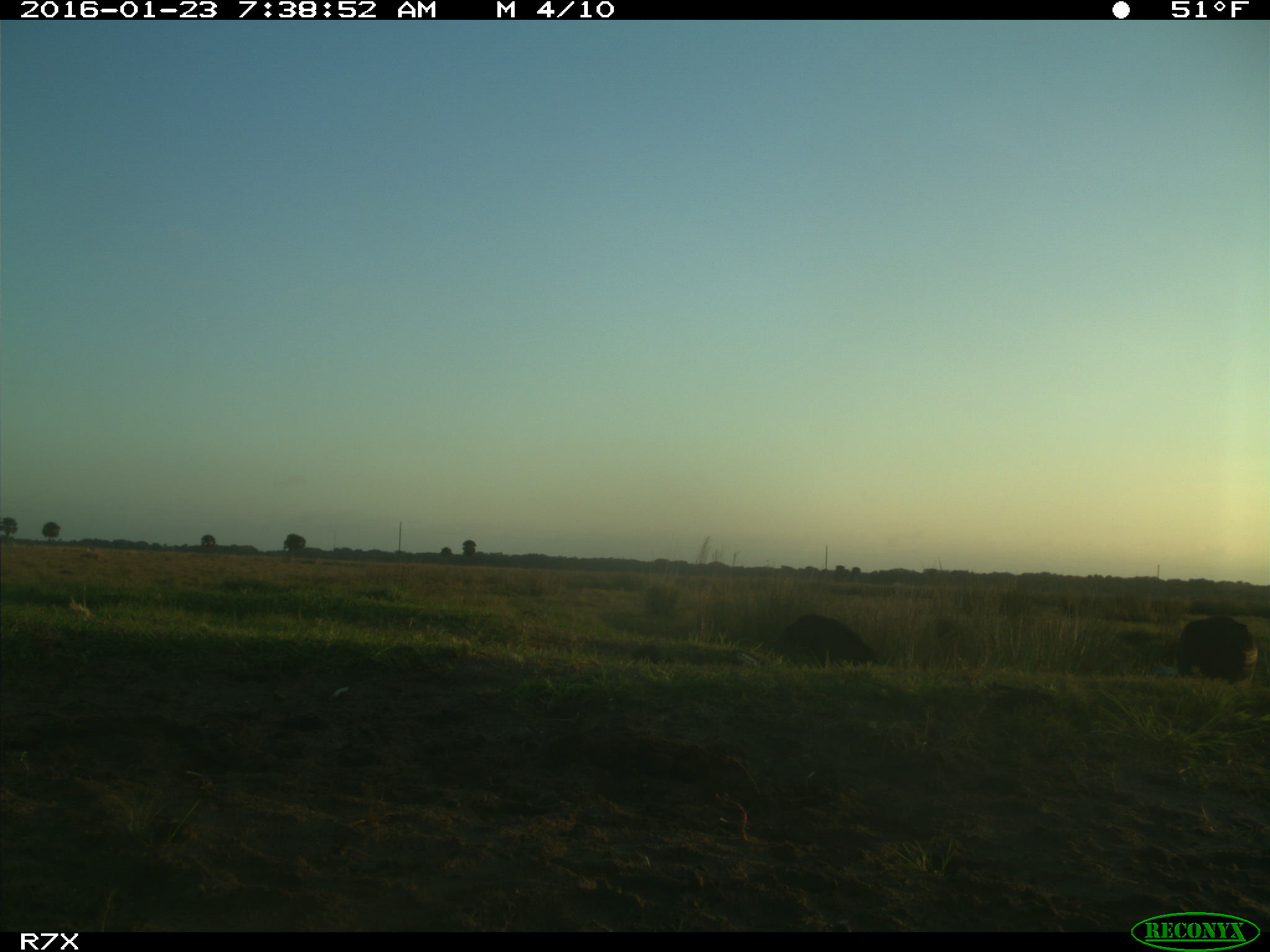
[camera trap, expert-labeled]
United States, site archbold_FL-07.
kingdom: Animalia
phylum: Chordata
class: Aves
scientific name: Aves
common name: birds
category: unidentified bird